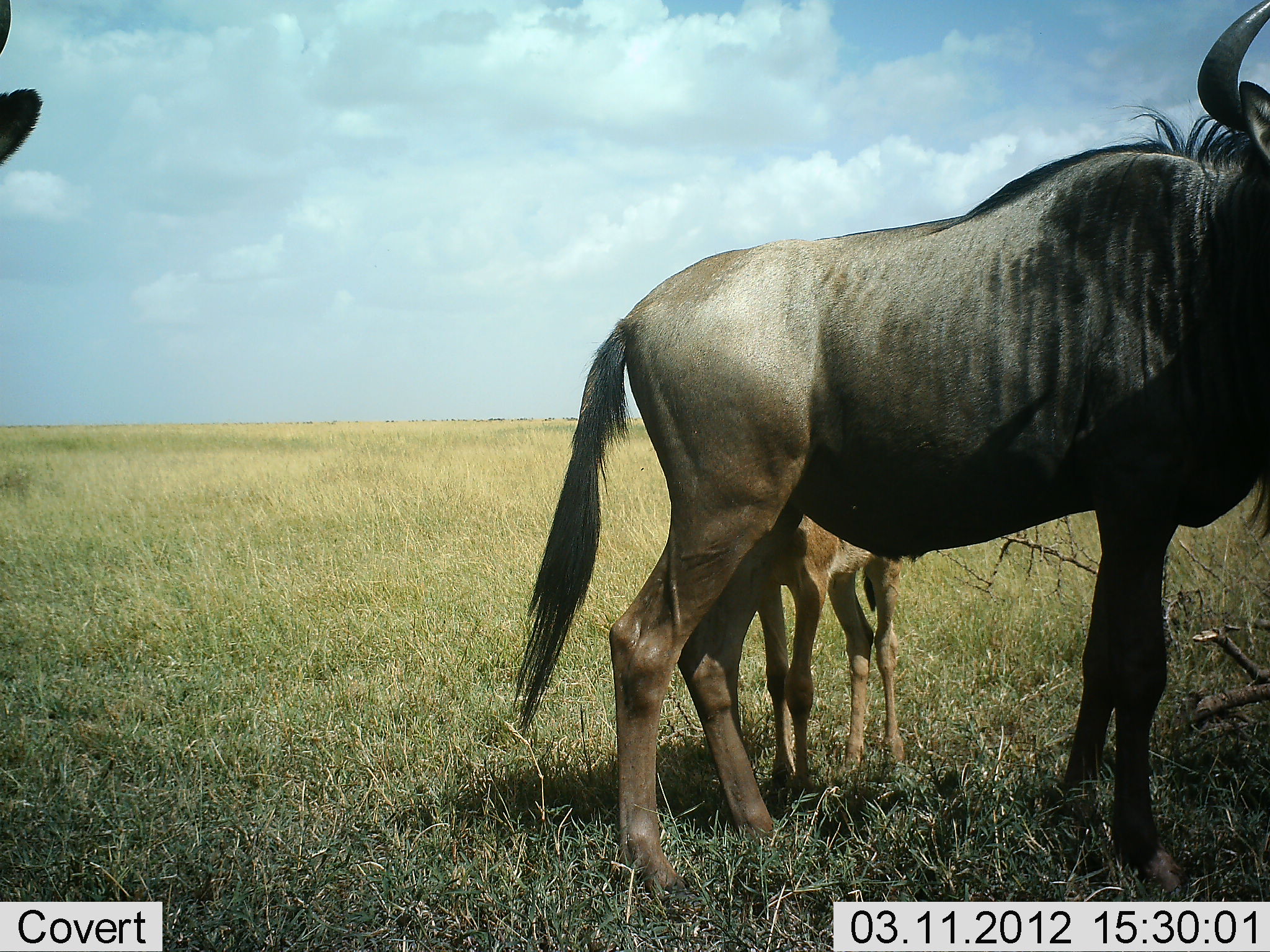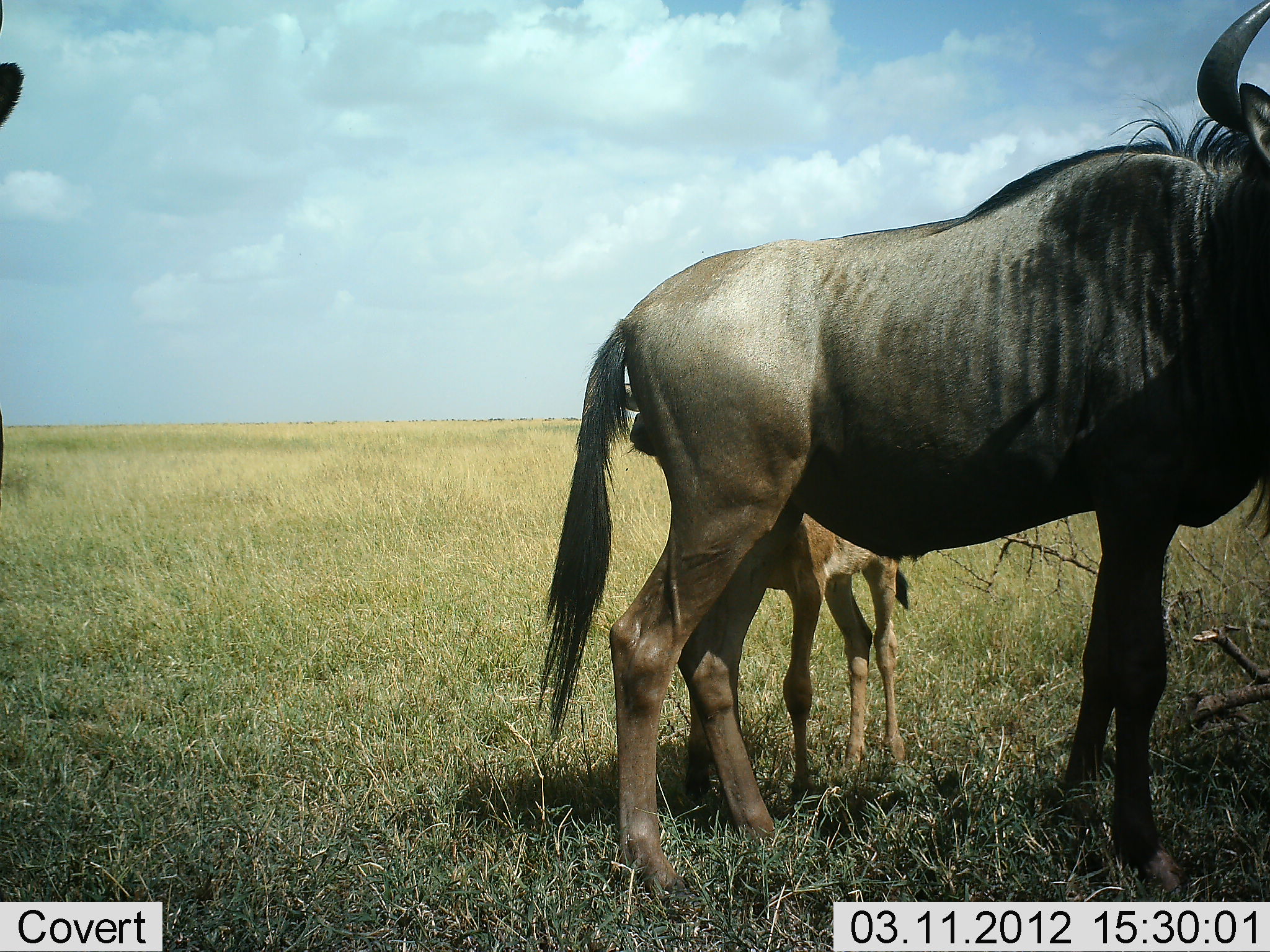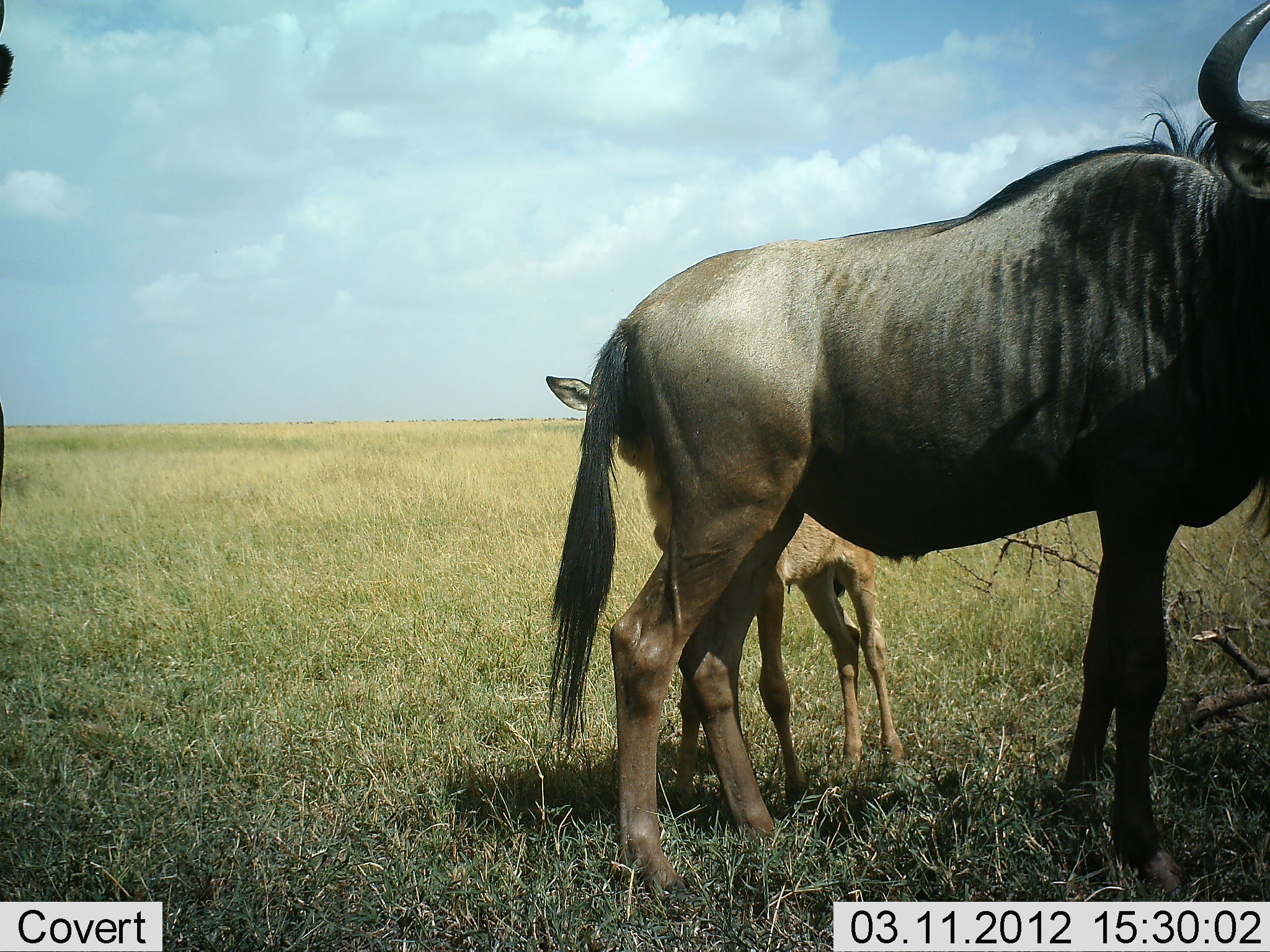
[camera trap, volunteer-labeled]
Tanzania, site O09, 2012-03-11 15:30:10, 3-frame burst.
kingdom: Animalia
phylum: Chordata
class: Mammalia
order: Artiodactyla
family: Bovidae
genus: Connochaetes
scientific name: Connochaetes taurinus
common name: blue wildebeest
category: wildebeest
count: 3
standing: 93%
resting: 0%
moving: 7%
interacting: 11%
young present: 89%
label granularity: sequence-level